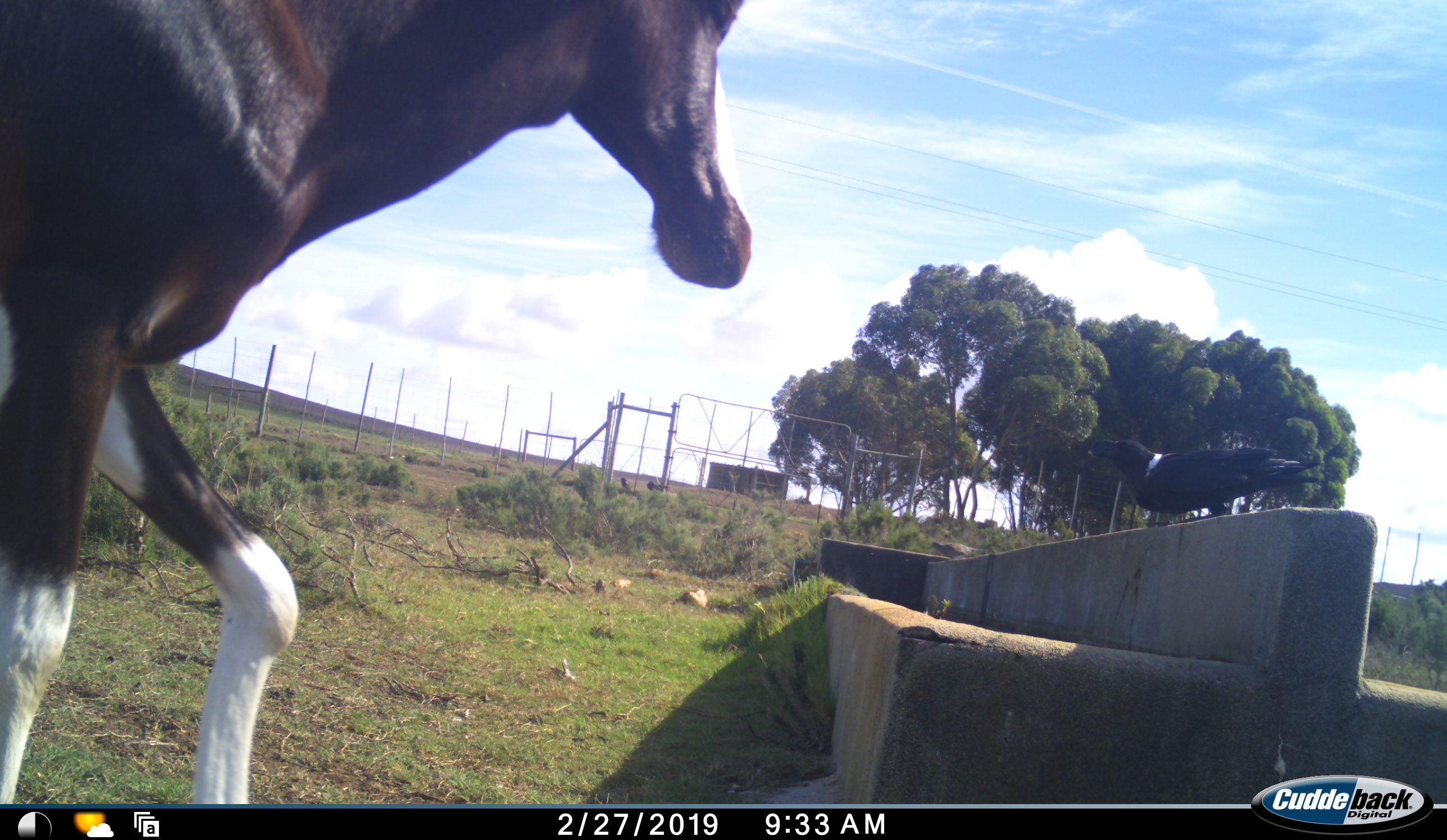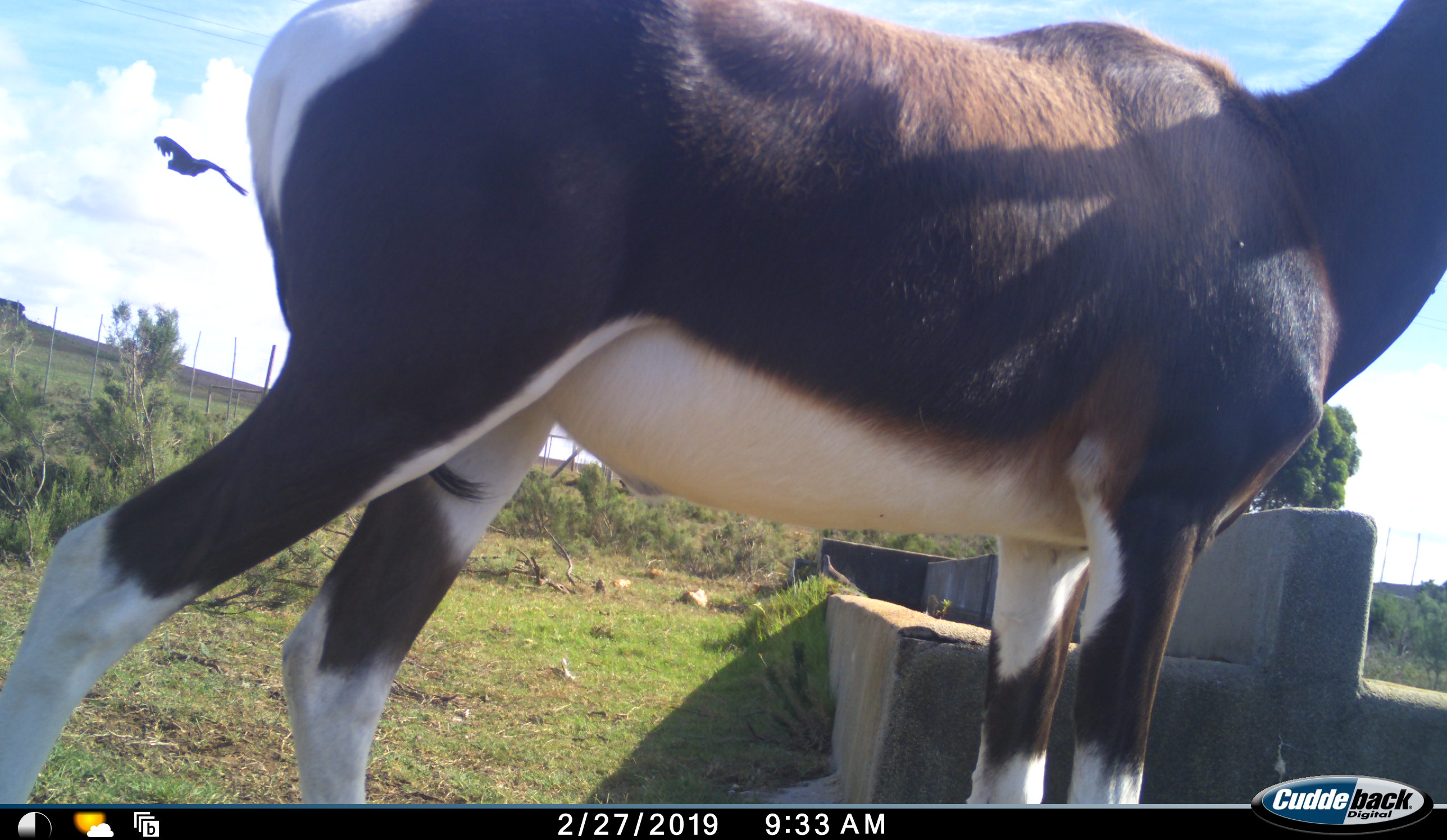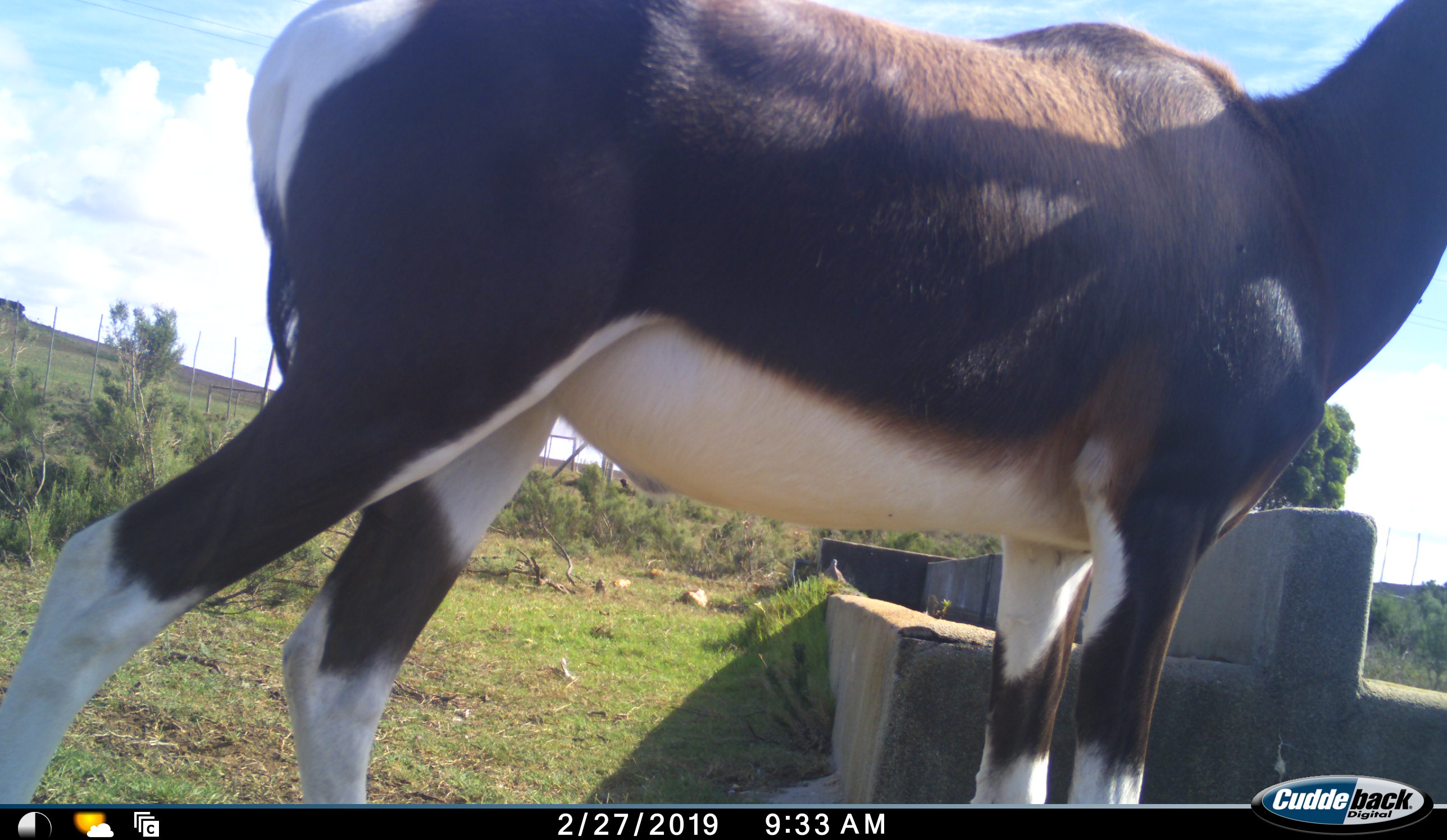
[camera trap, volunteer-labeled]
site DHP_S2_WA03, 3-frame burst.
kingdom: Animalia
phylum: Chordata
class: Mammalia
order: Artiodactyla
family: Bovidae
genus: Damaliscus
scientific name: Damaliscus pygargus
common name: bontebok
Bontebok (Damaliscus pygargus), count 1. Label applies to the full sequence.